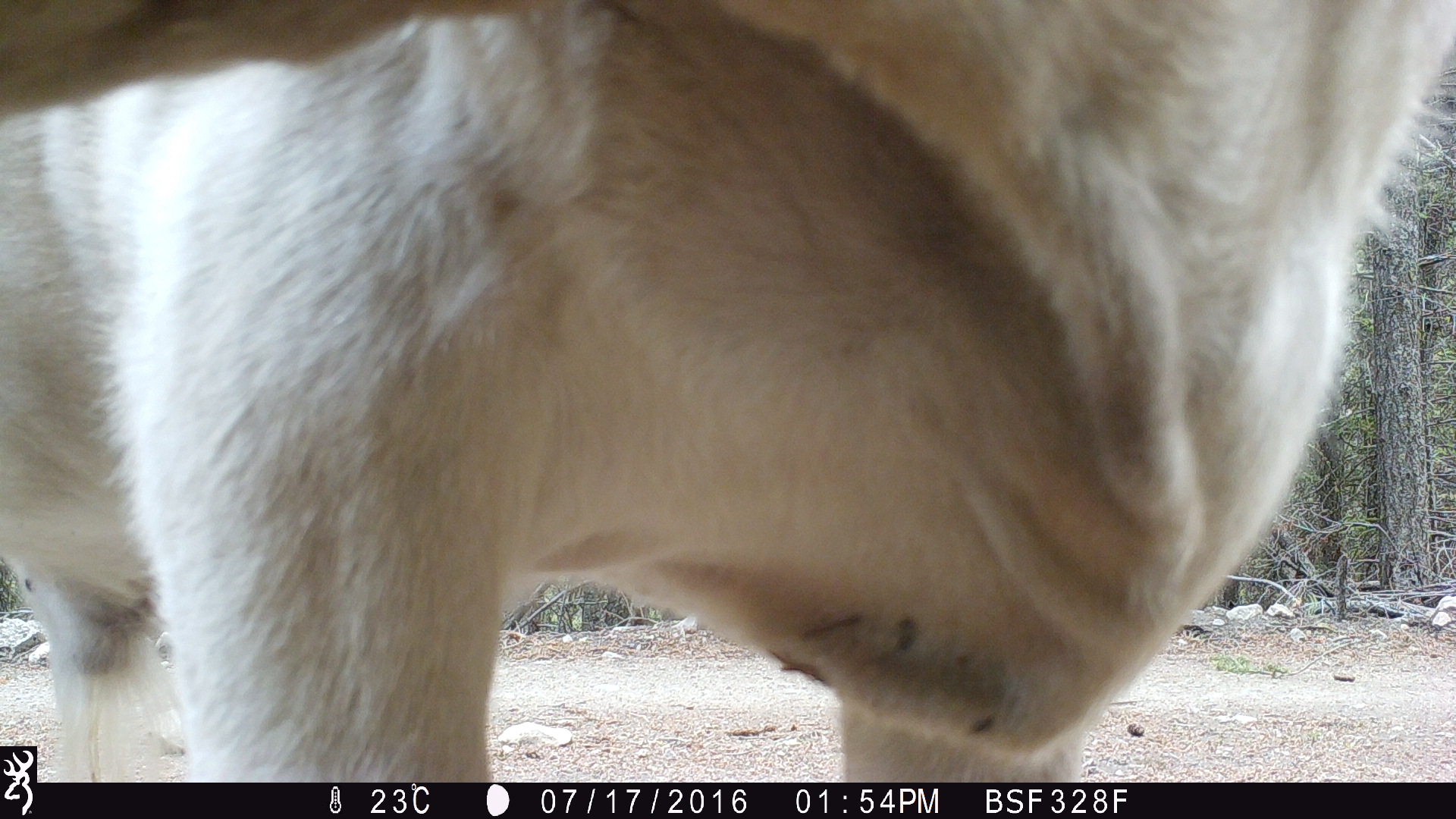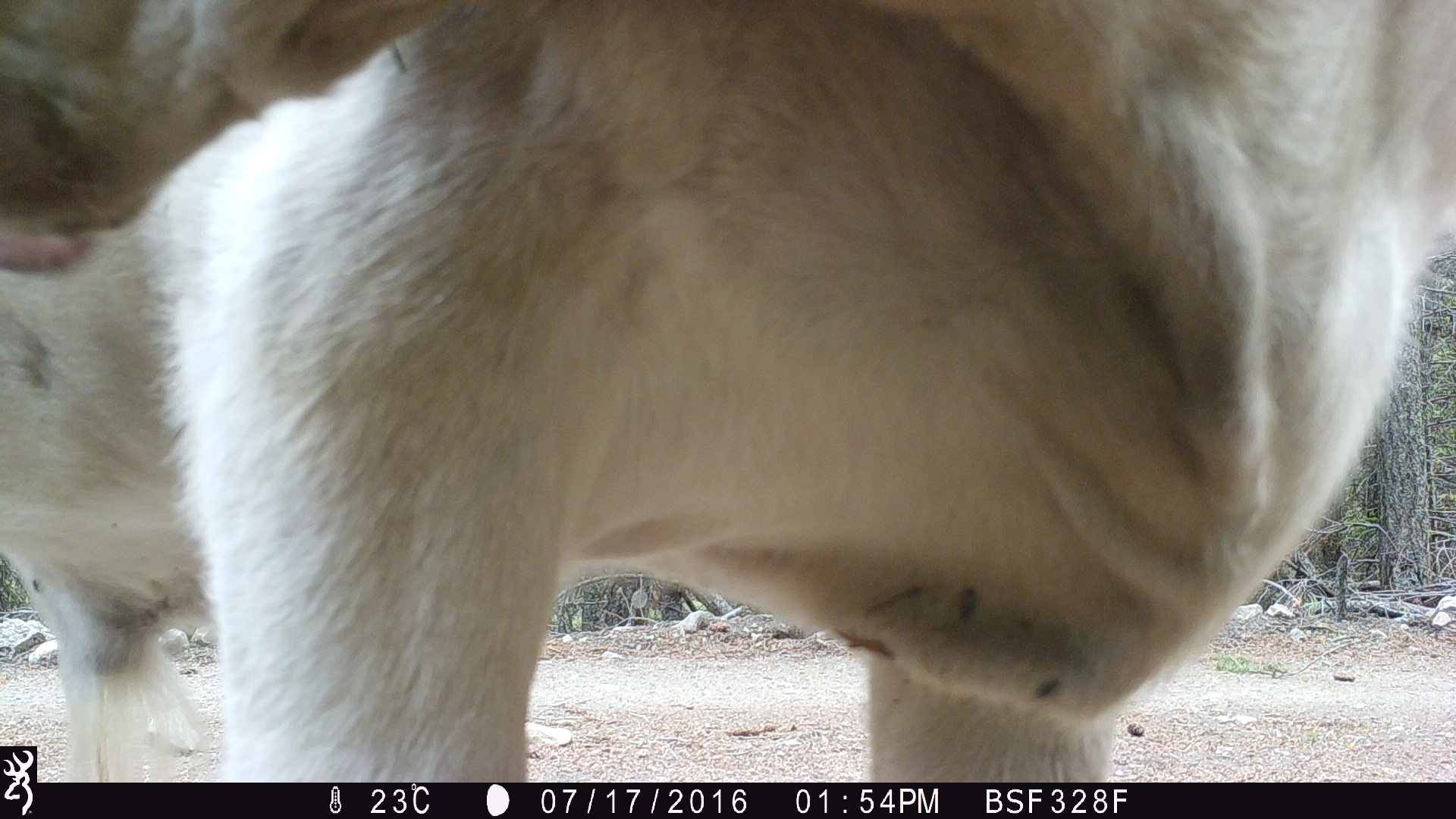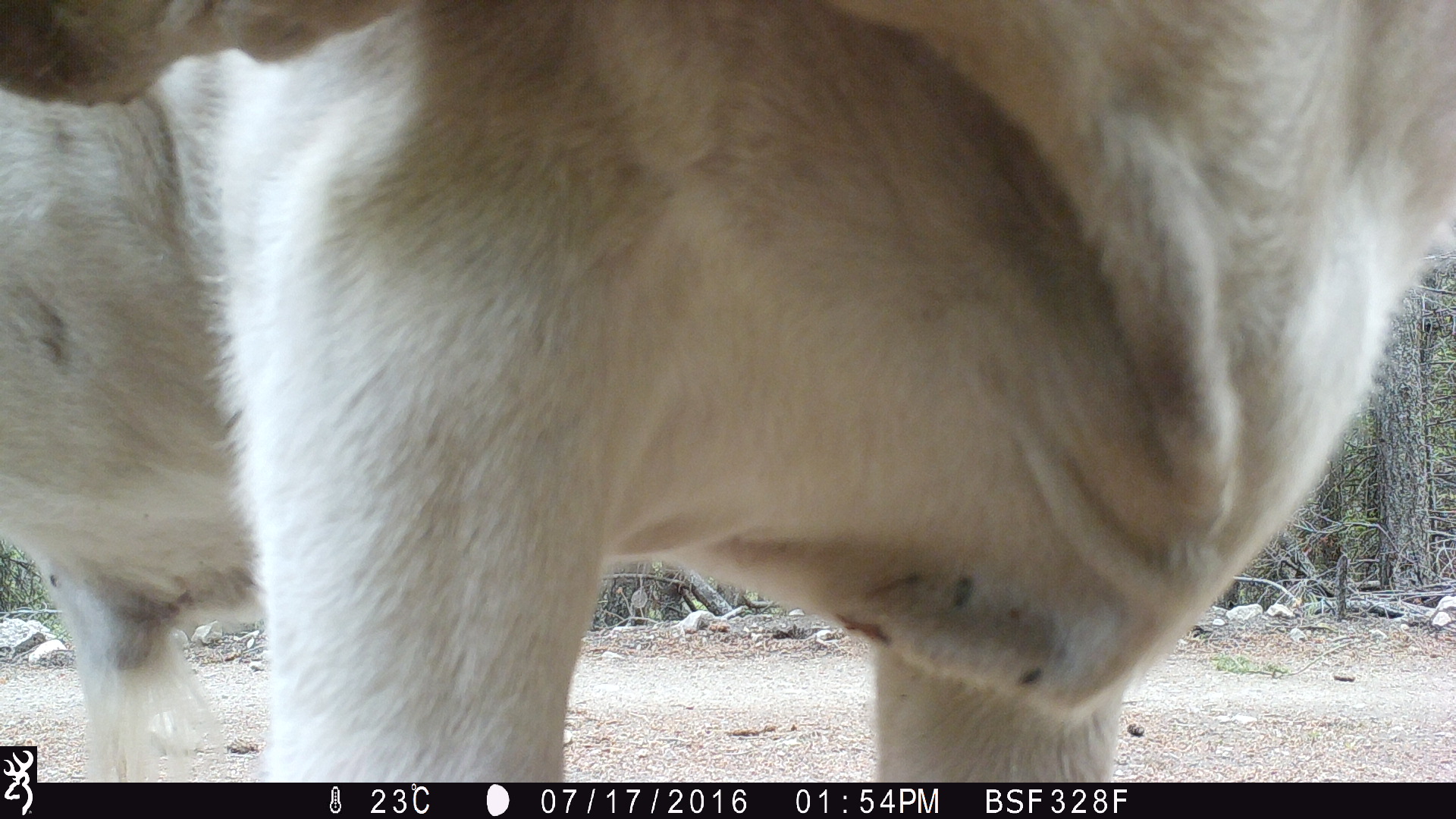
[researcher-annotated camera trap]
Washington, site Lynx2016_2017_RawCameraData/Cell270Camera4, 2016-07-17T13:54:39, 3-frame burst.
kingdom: Animalia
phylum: Chordata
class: Mammalia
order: Artiodactyla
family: Bovidae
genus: Bos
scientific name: Bos taurus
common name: domestic cattle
Domestic cattle (Bos taurus). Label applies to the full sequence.